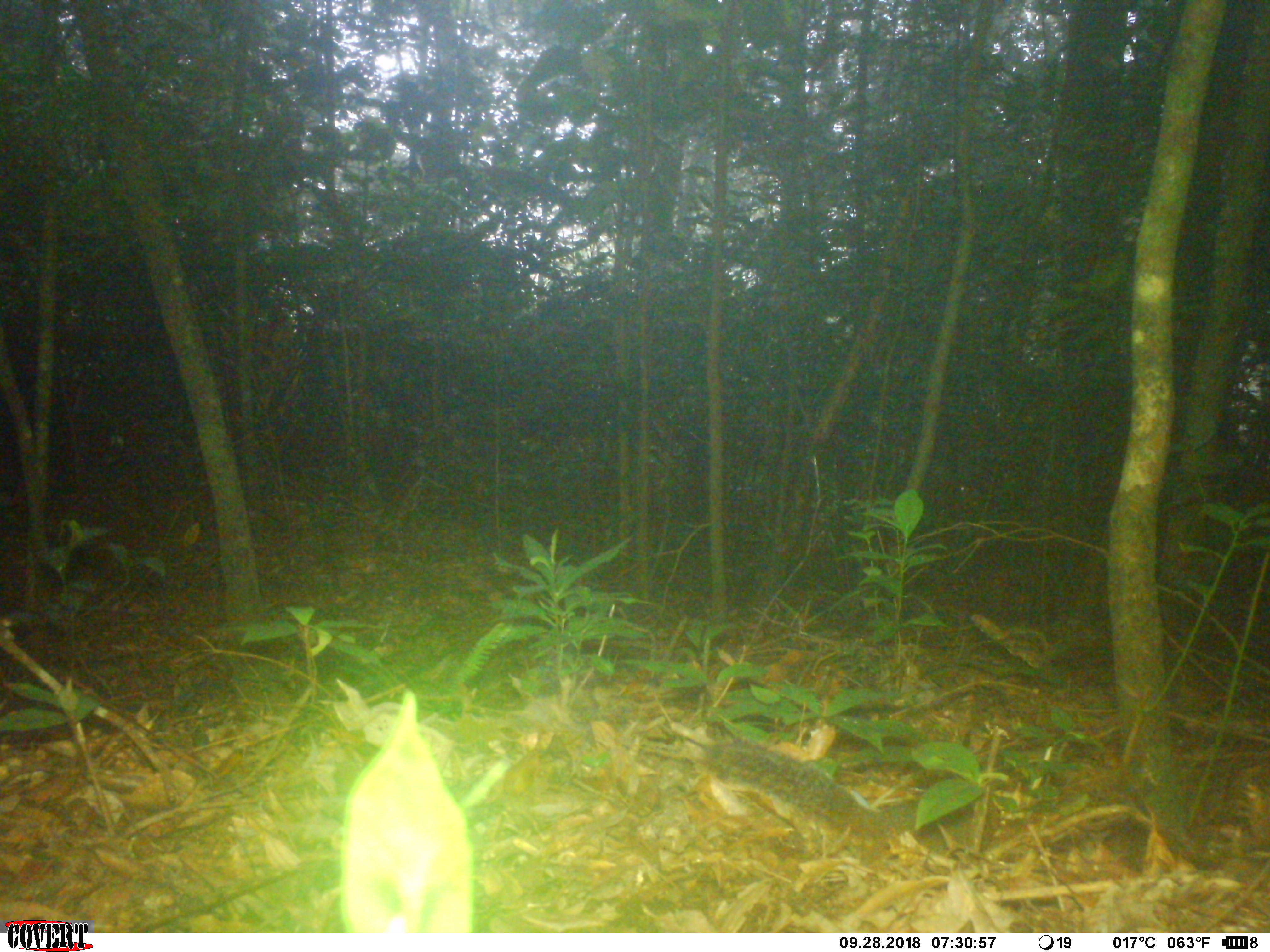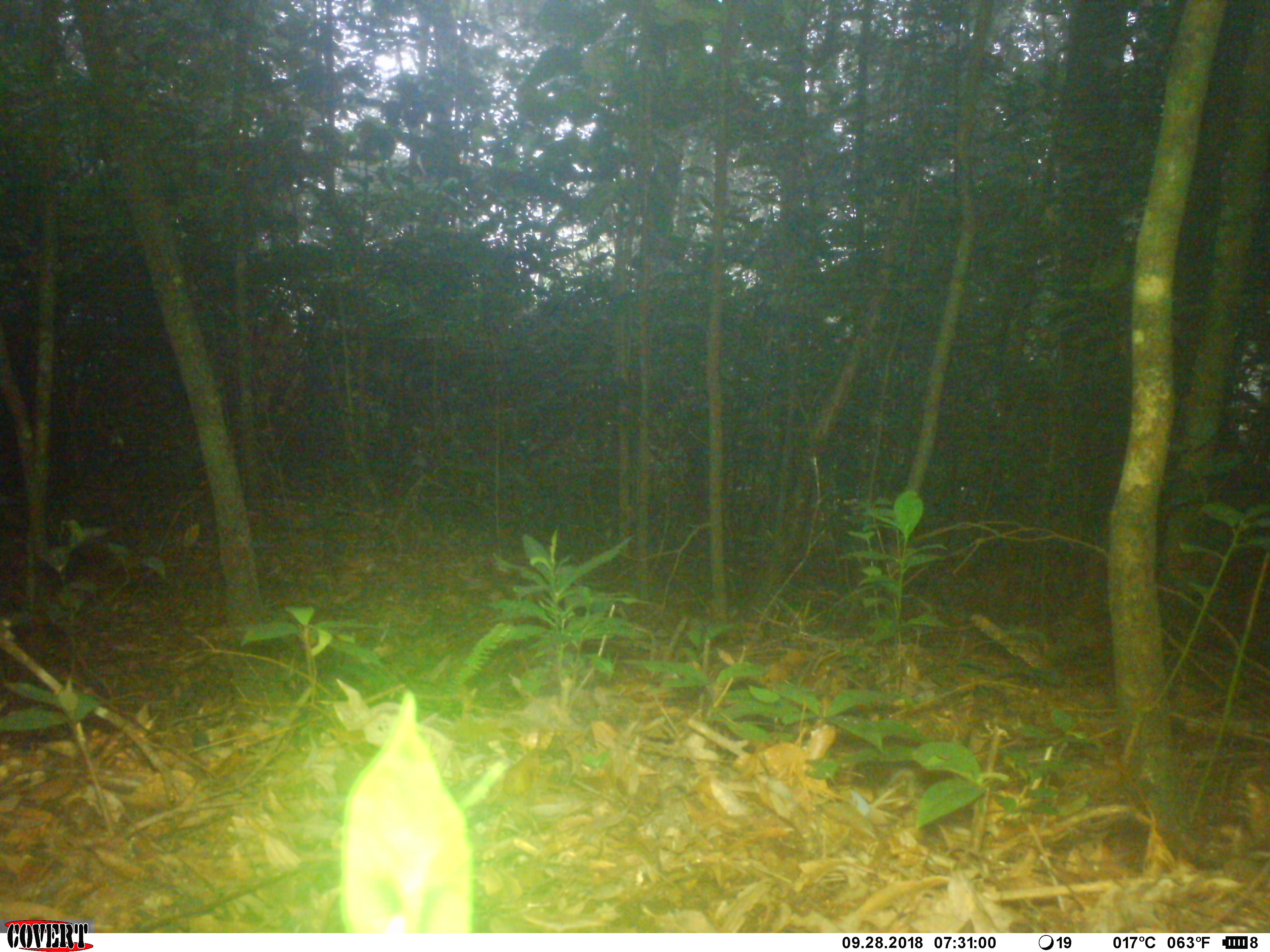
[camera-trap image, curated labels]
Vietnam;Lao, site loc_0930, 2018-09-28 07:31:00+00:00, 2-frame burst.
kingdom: Animalia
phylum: Chordata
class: Mammalia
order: Rodentia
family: Sciuridae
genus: Dremomys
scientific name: Dremomys rufigenis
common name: red-cheeked squirrel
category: red cheeked squirrel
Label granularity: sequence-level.